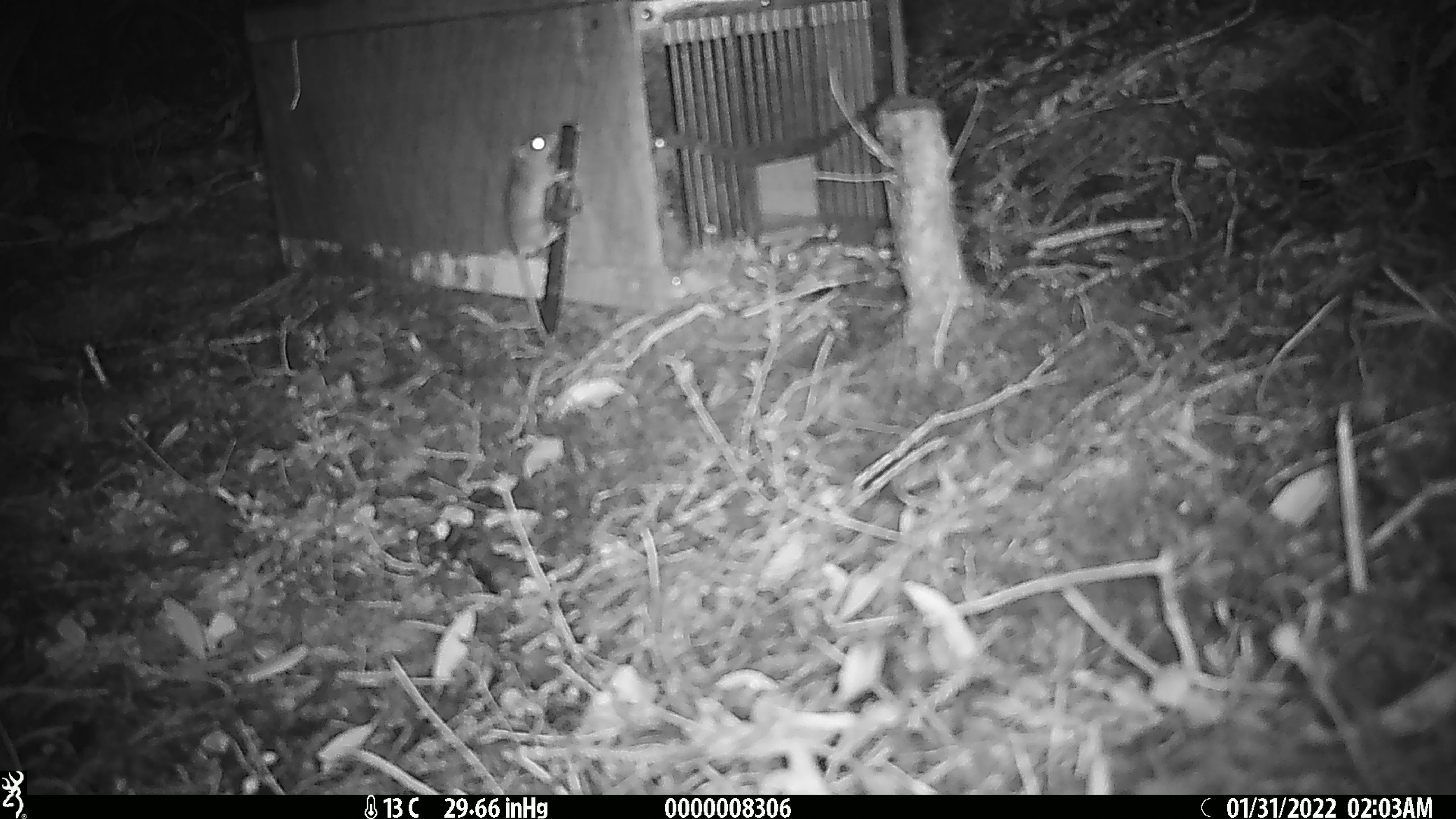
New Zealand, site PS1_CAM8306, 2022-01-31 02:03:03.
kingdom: Animalia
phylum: Chordata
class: Mammalia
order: Rodentia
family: Muridae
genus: Mus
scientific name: Mus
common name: mouse